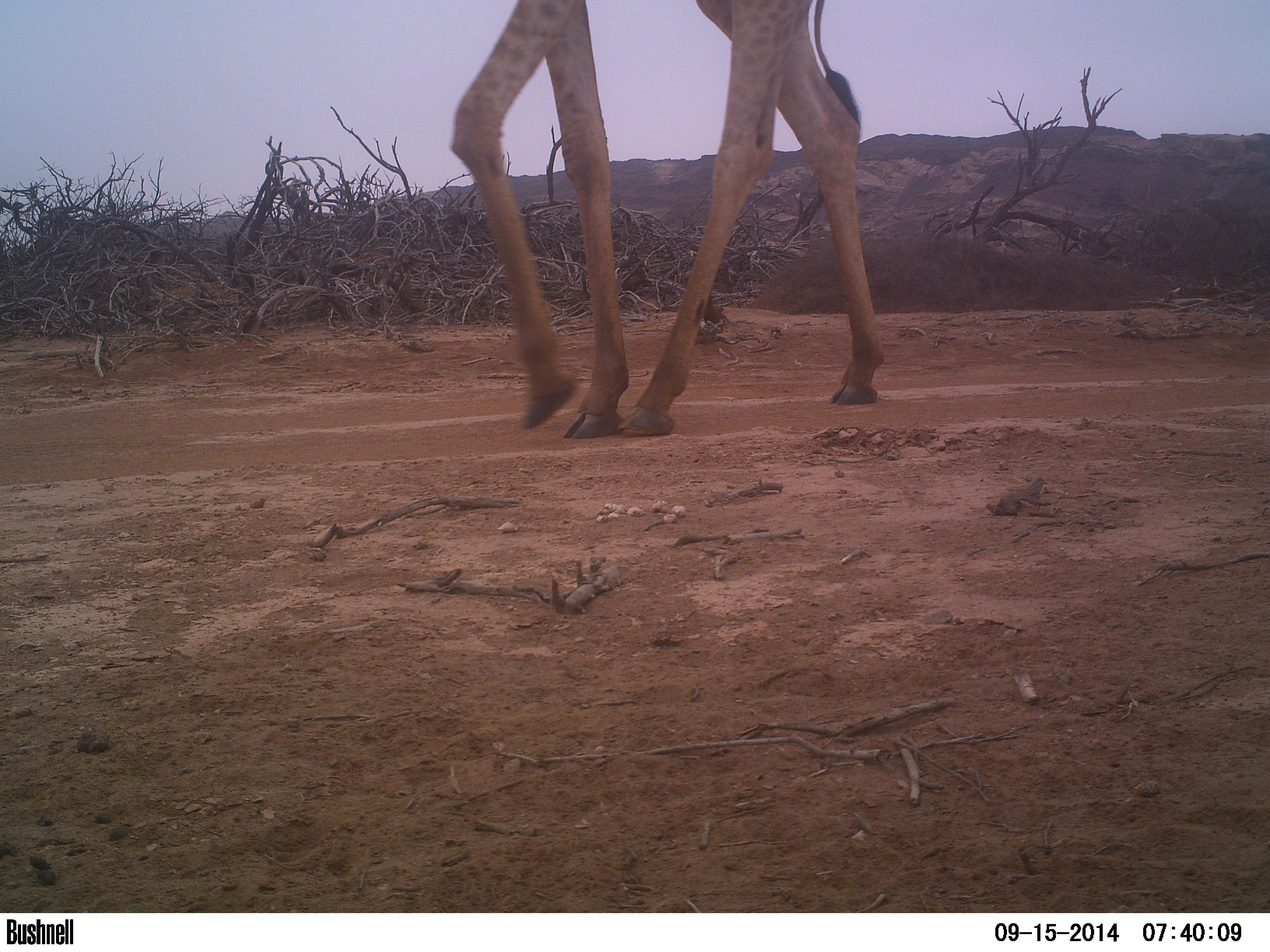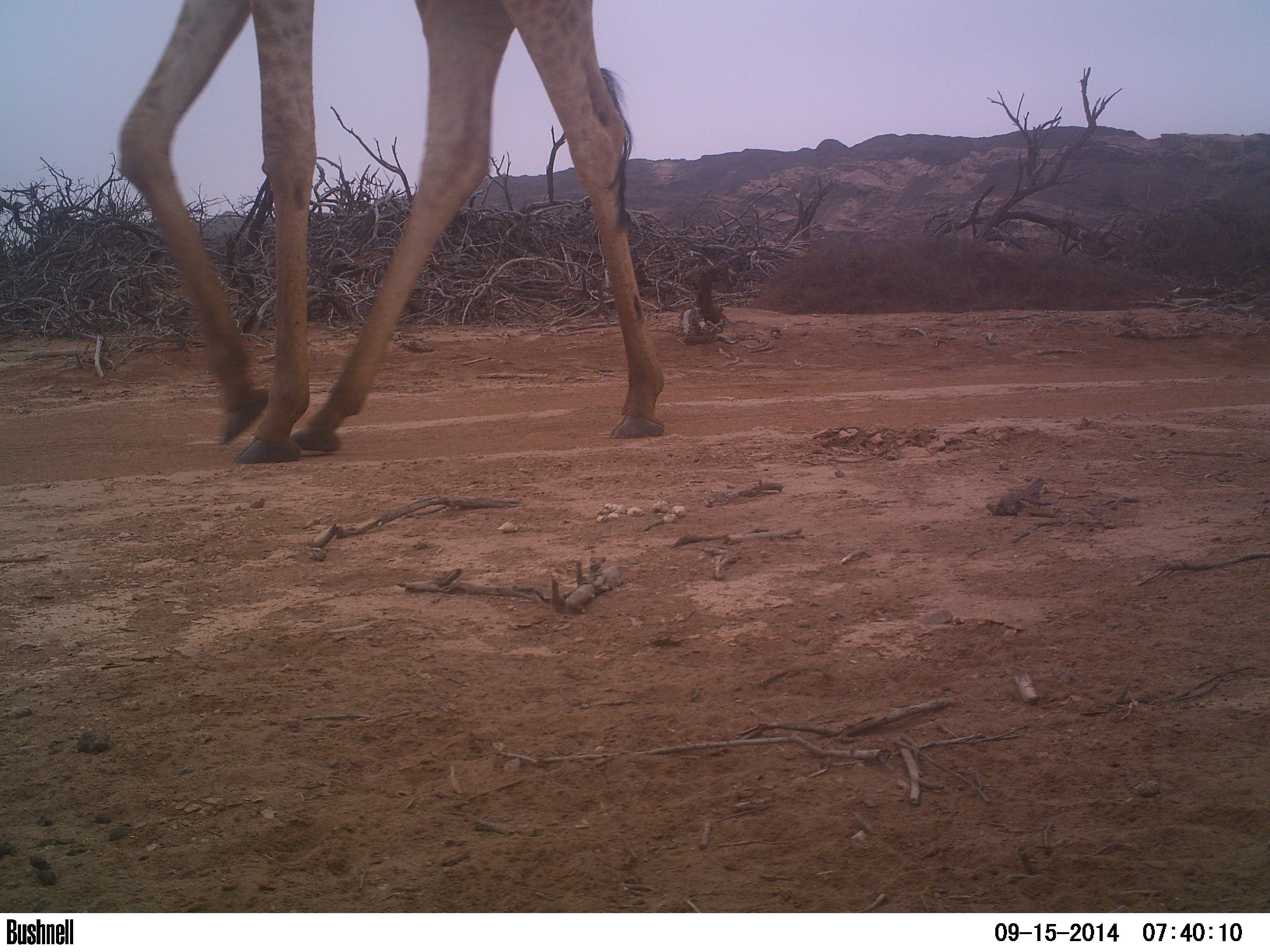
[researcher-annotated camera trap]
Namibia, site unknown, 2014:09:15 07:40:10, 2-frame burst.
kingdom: Animalia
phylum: Chordata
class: Mammalia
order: Artiodactyla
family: Giraffidae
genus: Giraffa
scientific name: Giraffa camelopardalis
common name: giraffe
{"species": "Giraffa camelopardalis (giraffe)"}